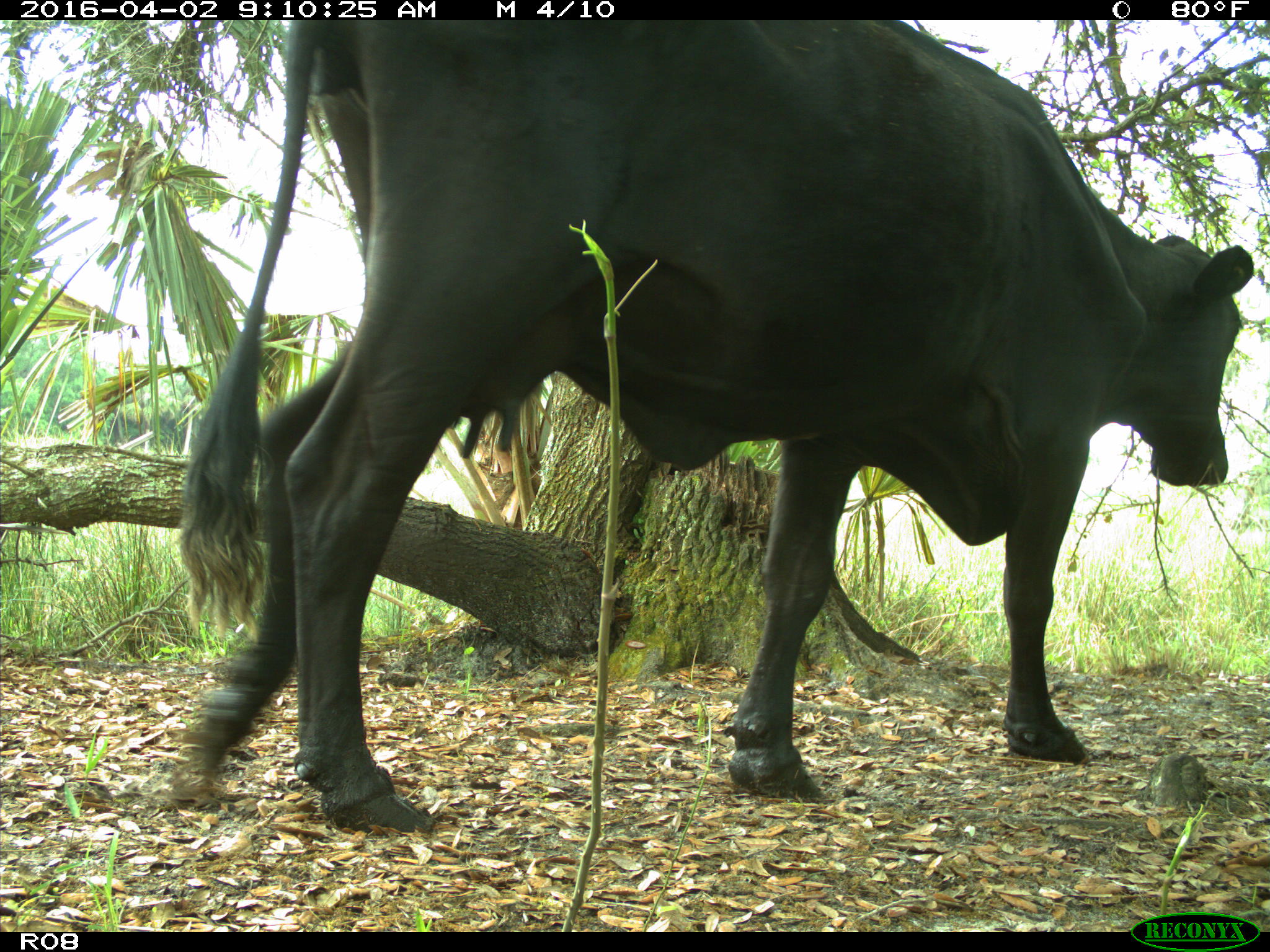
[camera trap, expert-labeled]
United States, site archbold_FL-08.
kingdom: Animalia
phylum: Chordata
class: Mammalia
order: Artiodactyla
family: Bovidae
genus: Bos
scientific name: Bos taurus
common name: domestic cow